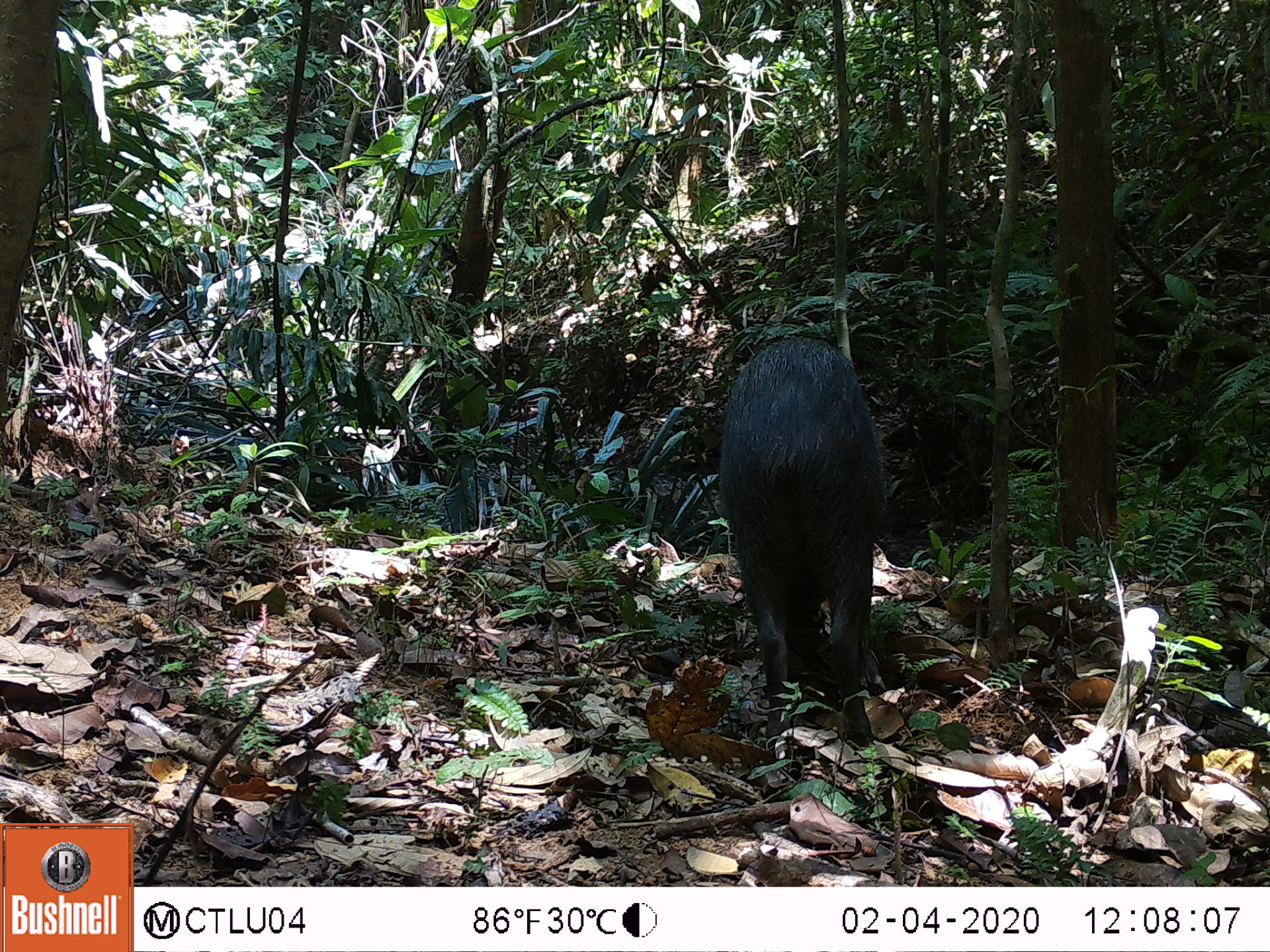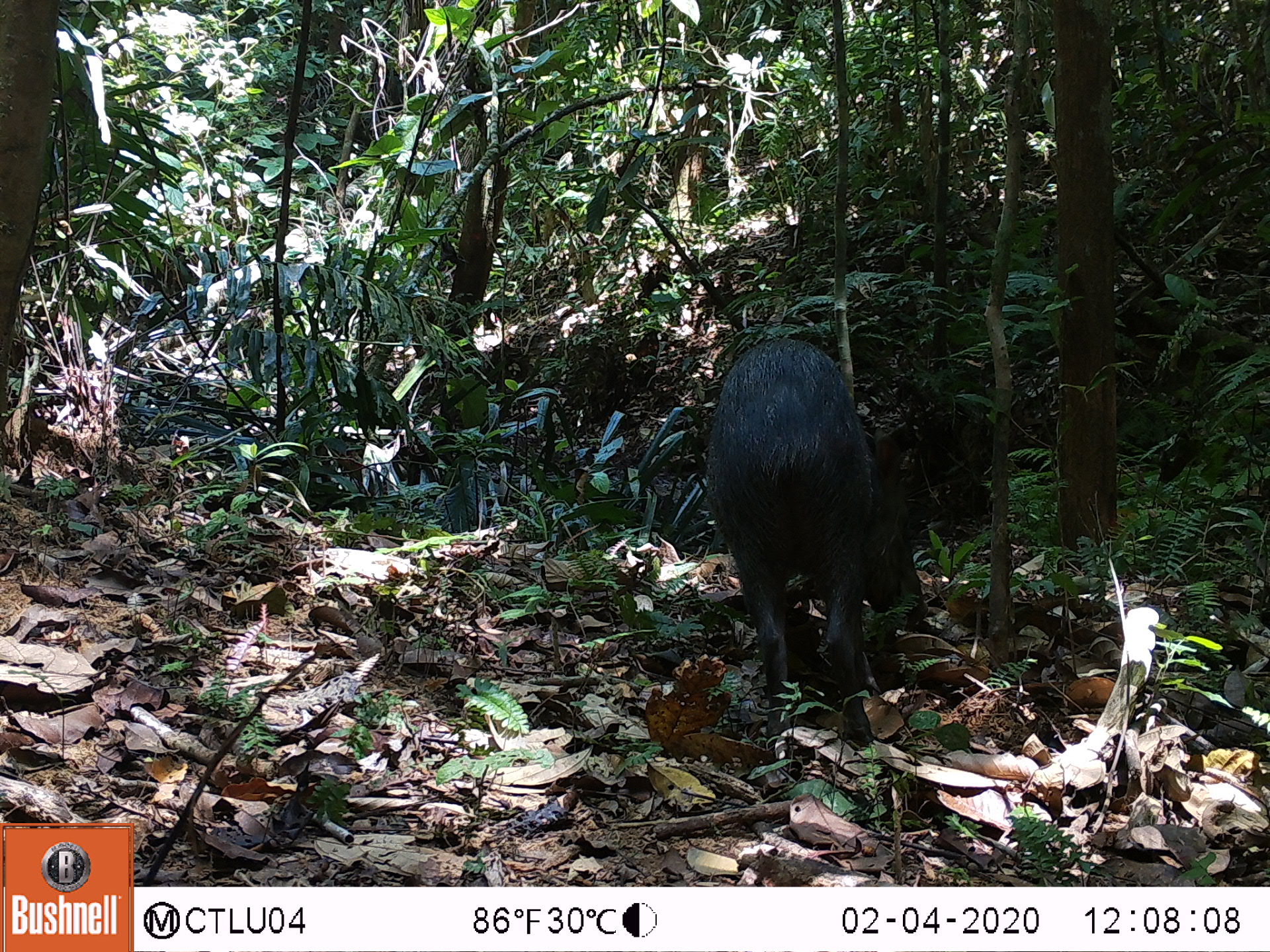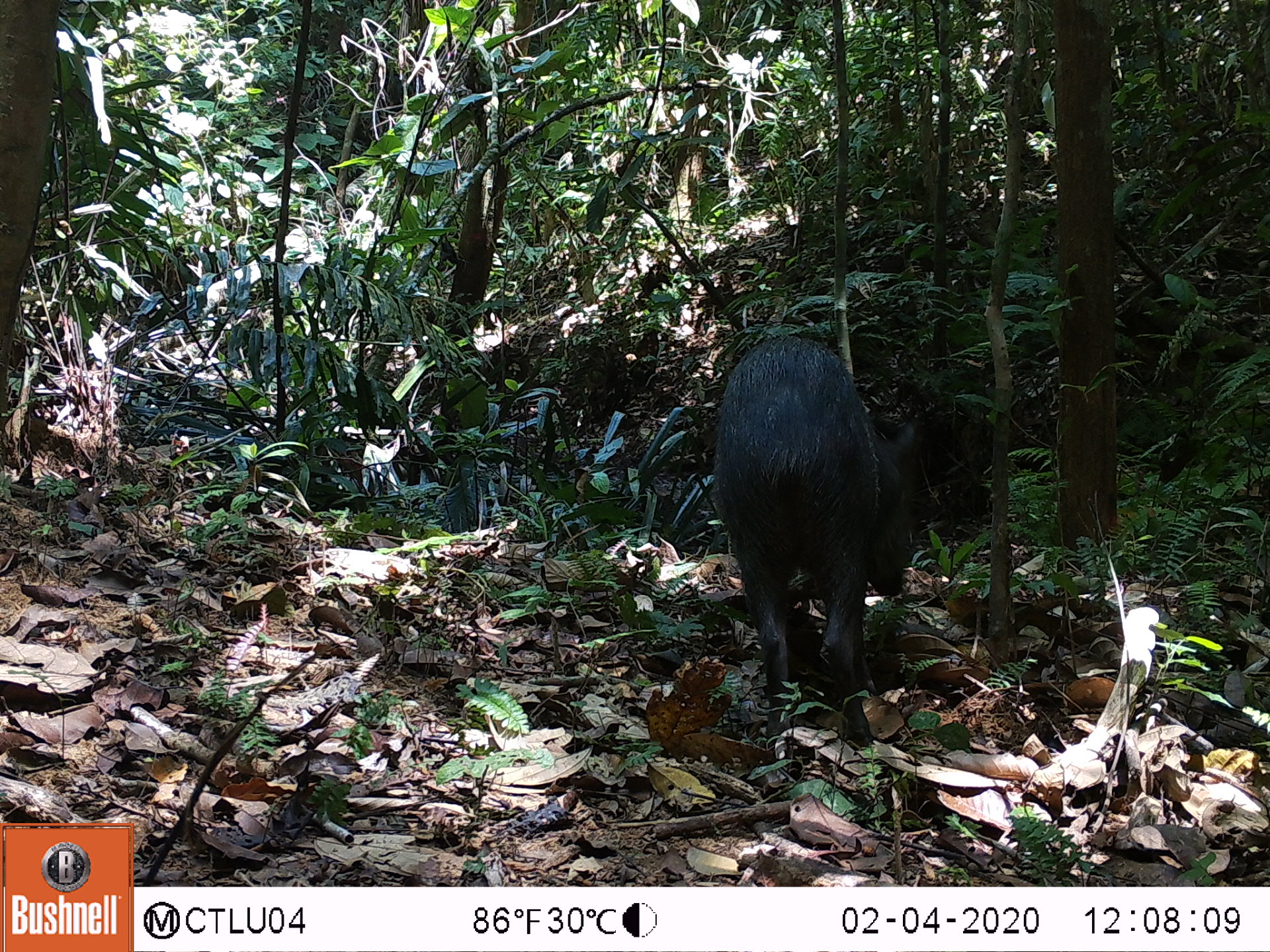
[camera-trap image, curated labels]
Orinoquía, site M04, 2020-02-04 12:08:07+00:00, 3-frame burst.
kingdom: Animalia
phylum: Chordata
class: Mammalia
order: Artiodactyla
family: Tayassuidae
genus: Pecari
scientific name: Pecari tajacu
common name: collared peccary